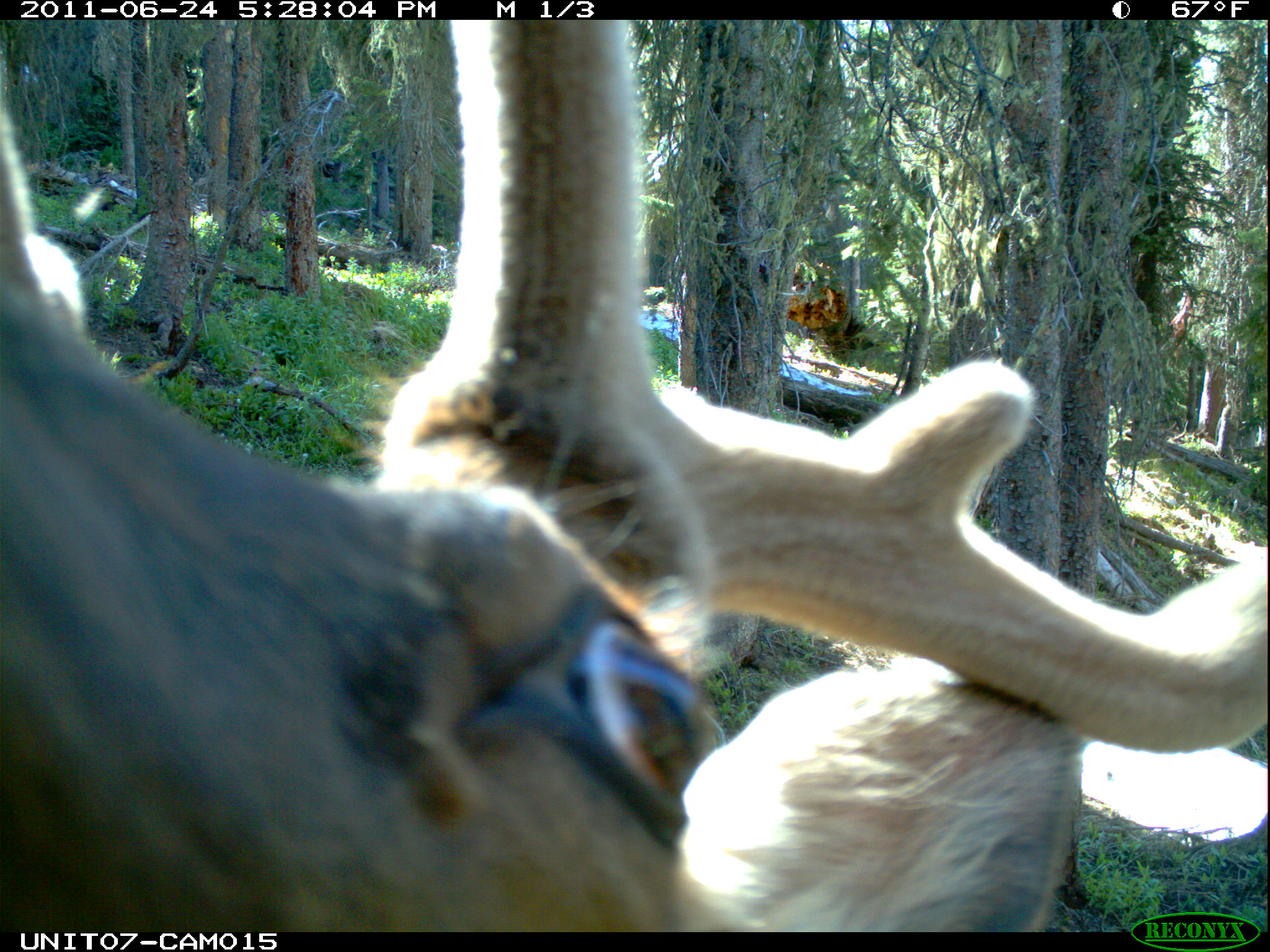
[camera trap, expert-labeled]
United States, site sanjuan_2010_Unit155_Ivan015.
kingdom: Animalia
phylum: Chordata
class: Mammalia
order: Artiodactyla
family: Cervidae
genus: Cervus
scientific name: Cervus elaphus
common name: red deer